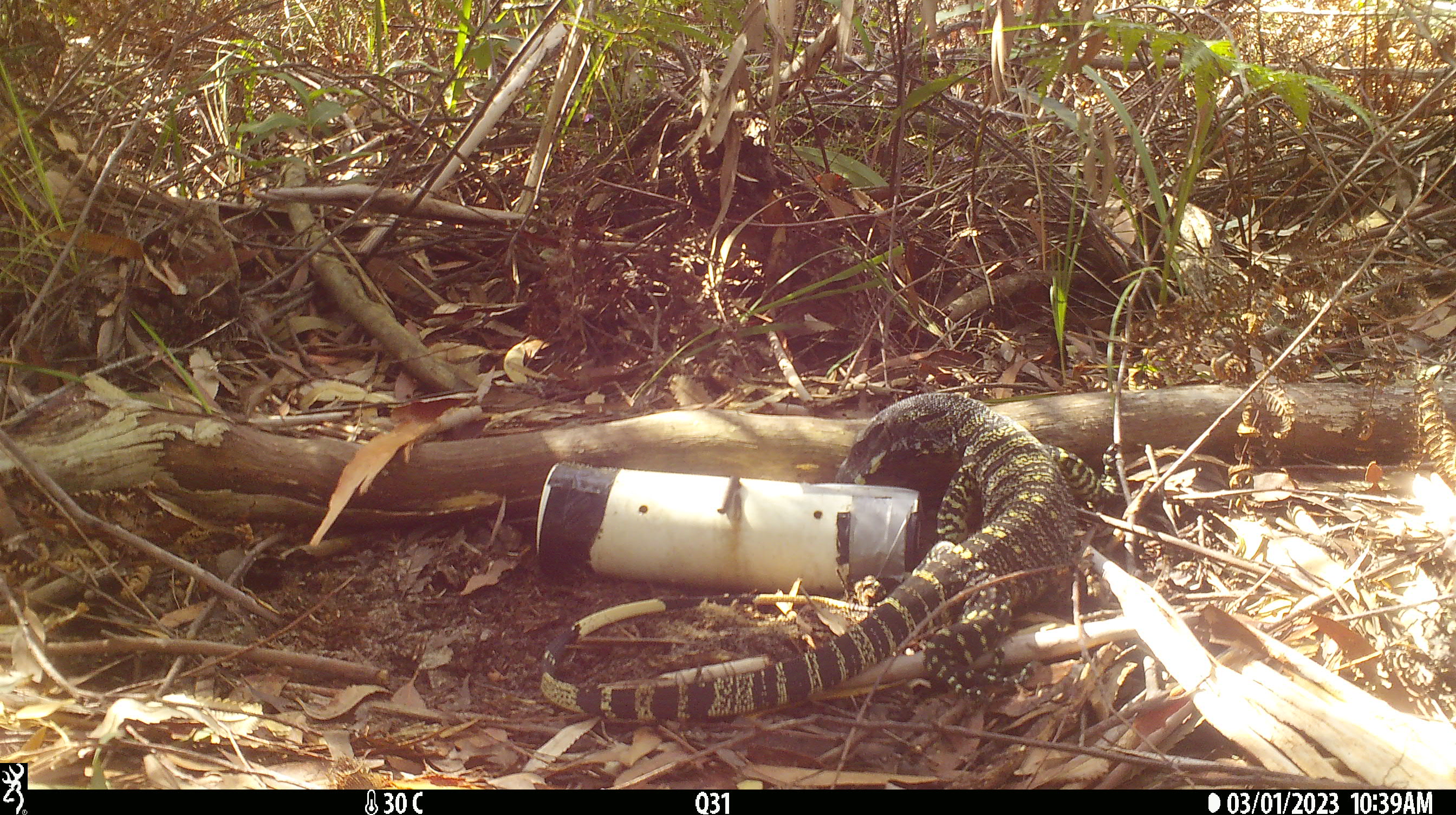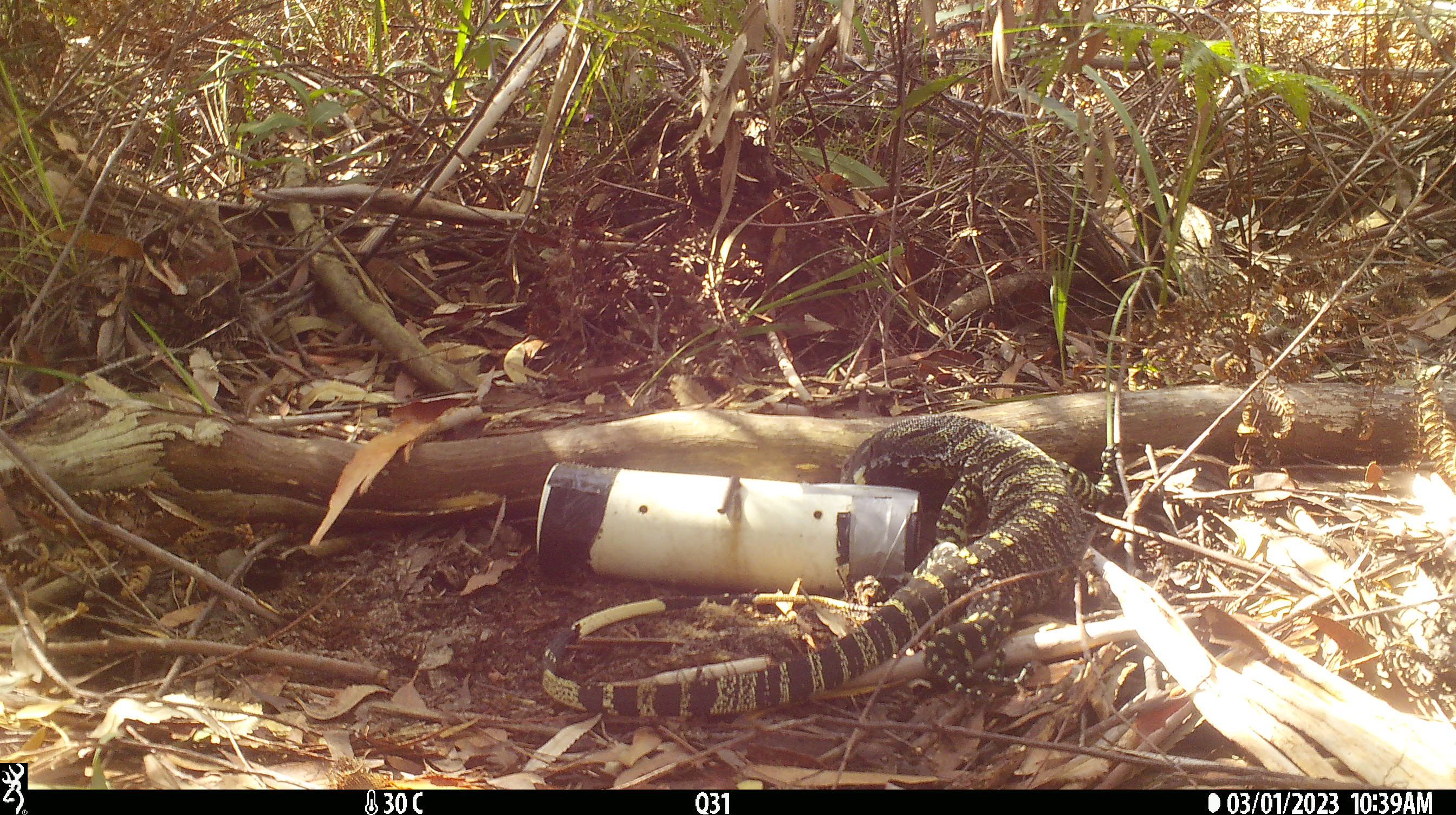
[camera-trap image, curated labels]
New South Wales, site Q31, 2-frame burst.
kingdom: Animalia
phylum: Chordata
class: Reptilia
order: Squamata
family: Varanidae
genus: Varanus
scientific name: Varanus varius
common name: lace monitor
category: goanna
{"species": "goanna (lace monitor) (Varanus varius)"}